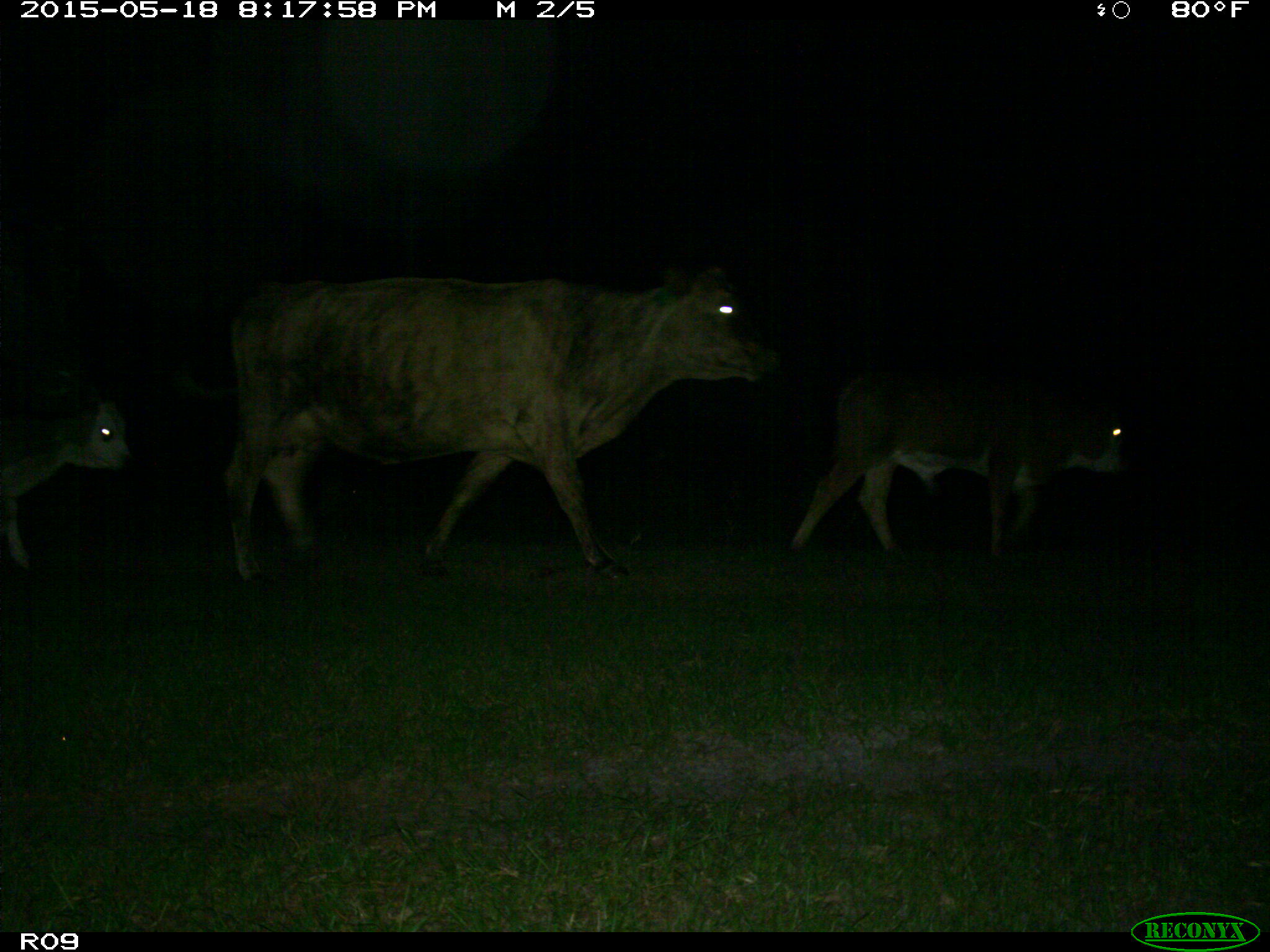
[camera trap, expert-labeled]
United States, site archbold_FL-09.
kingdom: Animalia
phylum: Chordata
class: Mammalia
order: Artiodactyla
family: Bovidae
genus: Bos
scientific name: Bos taurus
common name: domestic cow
Bos taurus (domestic cow).